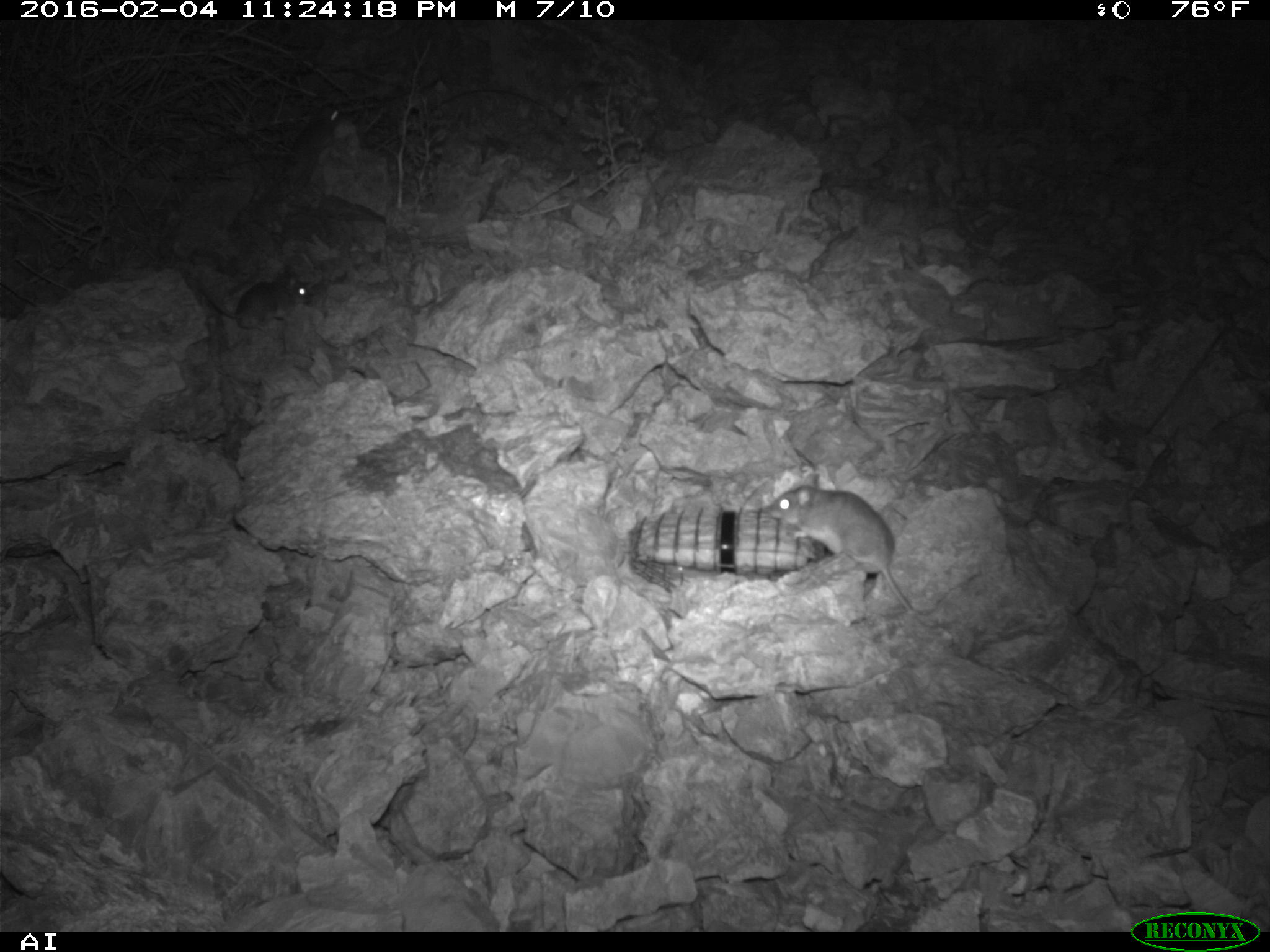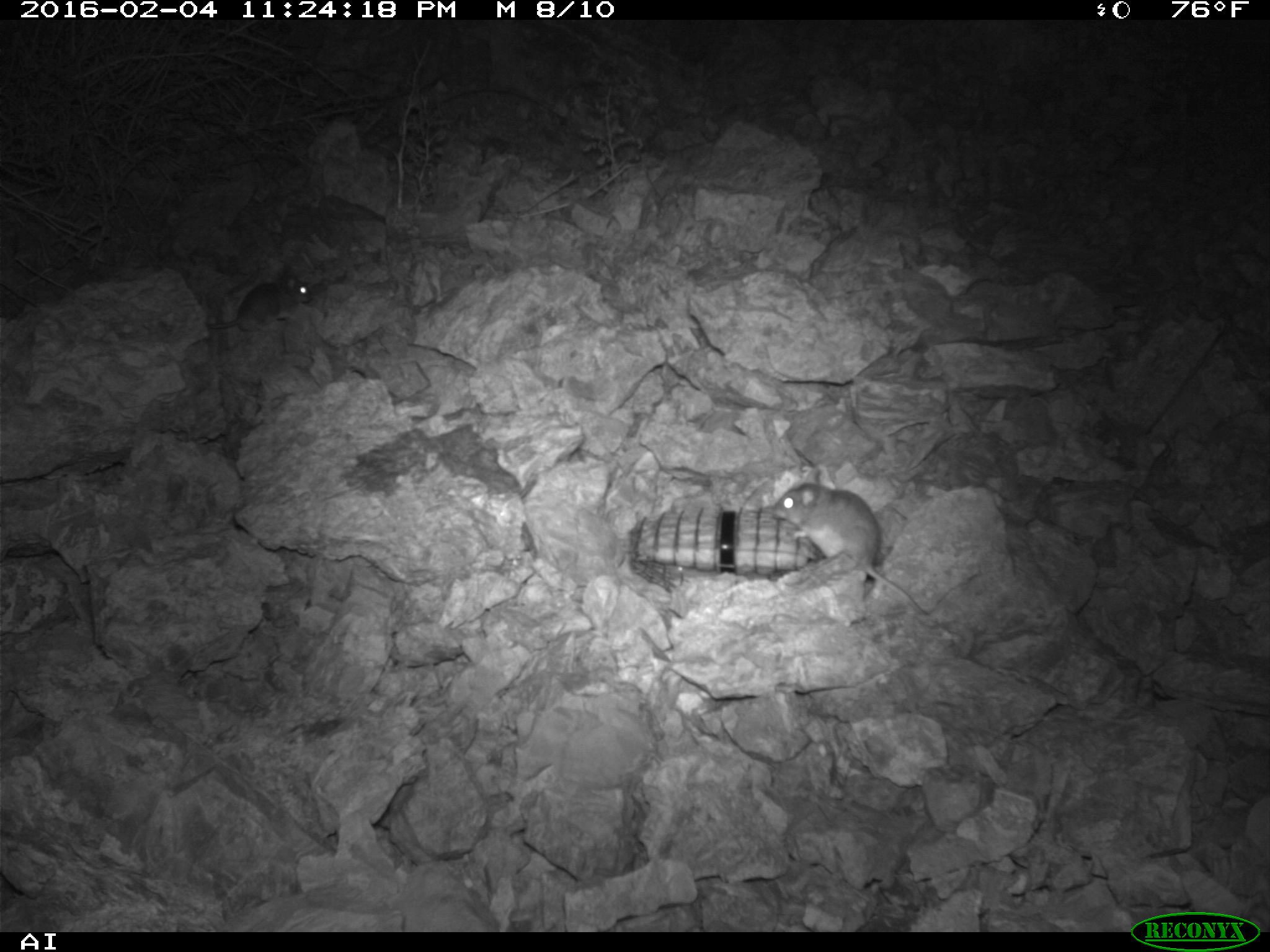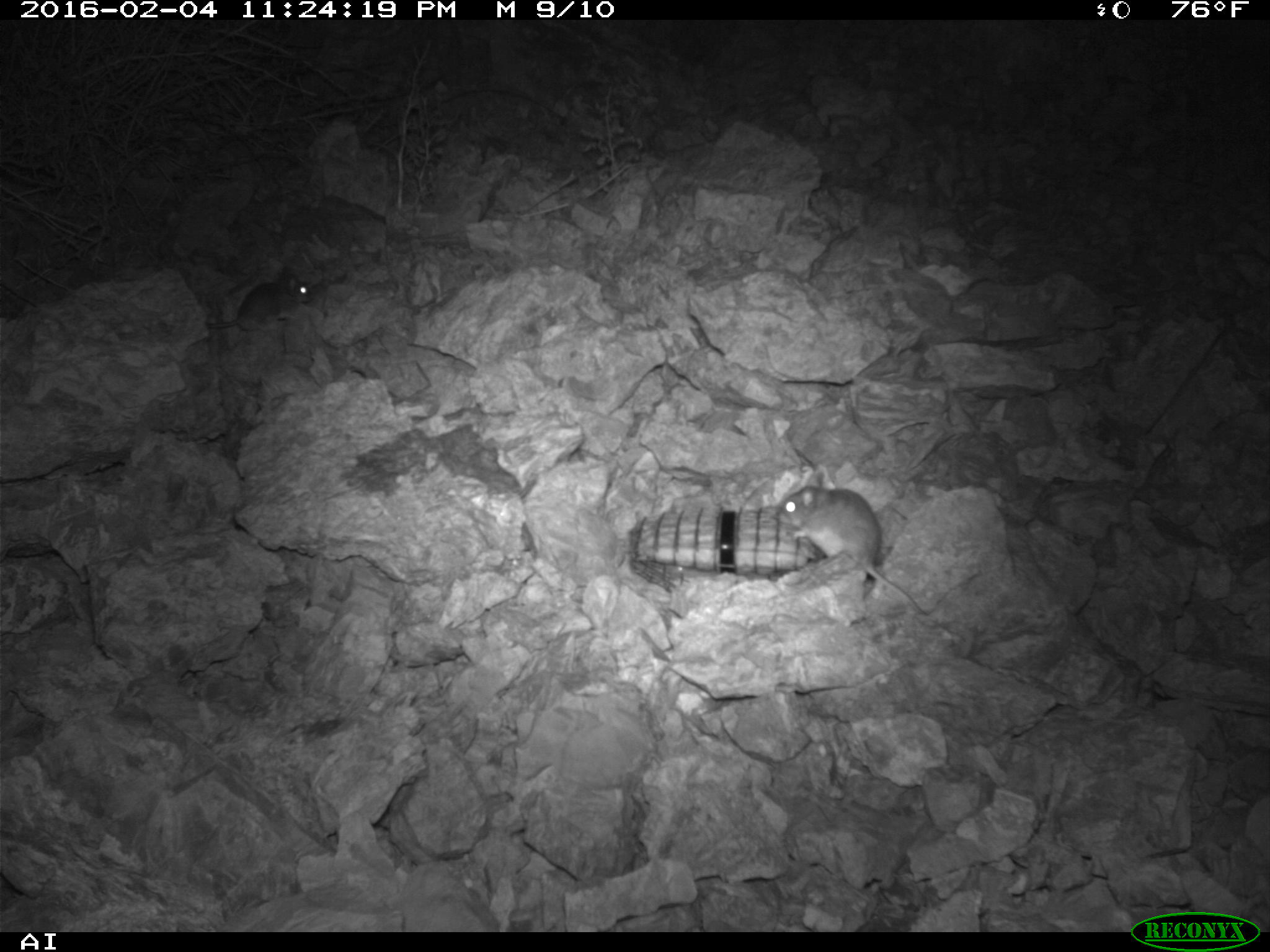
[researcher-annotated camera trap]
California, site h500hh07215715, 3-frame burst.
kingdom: Animalia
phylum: Chordata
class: Mammalia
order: Rodentia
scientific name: Rodentia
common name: rodent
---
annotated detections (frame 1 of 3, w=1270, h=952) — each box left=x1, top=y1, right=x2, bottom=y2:
rodent: left=761, top=473, right=941, bottom=621; left=194, top=274, right=310, bottom=330; left=260, top=103, right=340, bottom=182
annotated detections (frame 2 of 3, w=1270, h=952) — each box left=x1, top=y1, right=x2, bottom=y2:
rodent: left=769, top=472, right=930, bottom=614; left=204, top=261, right=308, bottom=330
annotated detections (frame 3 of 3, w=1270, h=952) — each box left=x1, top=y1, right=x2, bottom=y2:
rodent: left=776, top=471, right=928, bottom=615; left=206, top=267, right=311, bottom=329